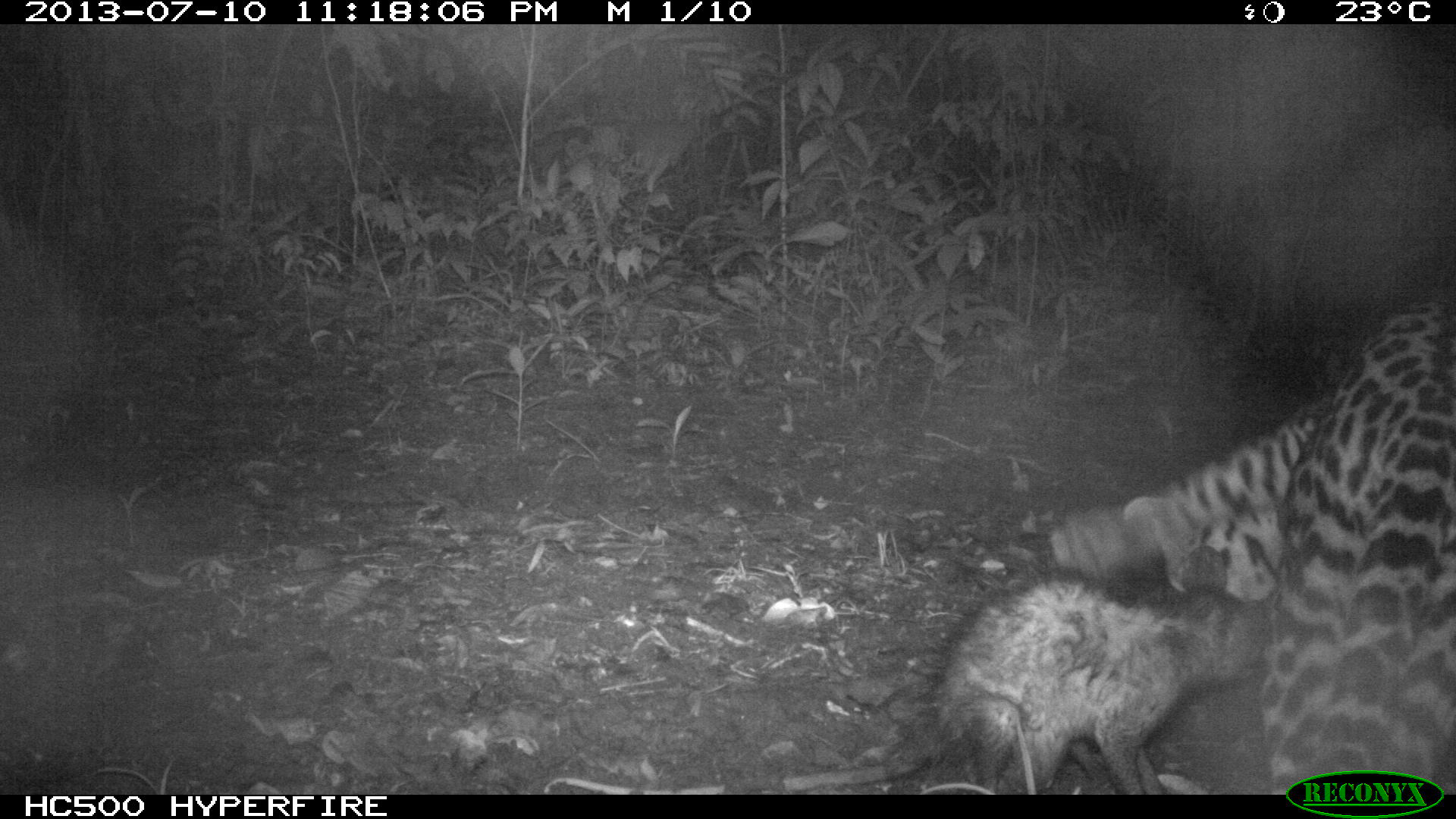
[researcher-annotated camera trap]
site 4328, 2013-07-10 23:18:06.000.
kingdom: Animalia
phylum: Chordata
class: Mammalia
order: Carnivora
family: Felidae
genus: Leopardus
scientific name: Leopardus pardalis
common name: ocelot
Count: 1.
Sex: male.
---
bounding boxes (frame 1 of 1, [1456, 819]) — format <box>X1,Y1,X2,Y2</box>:
leopardus pardalis: <box>1041,278,1456,795</box>; <box>776,566,1270,795</box>